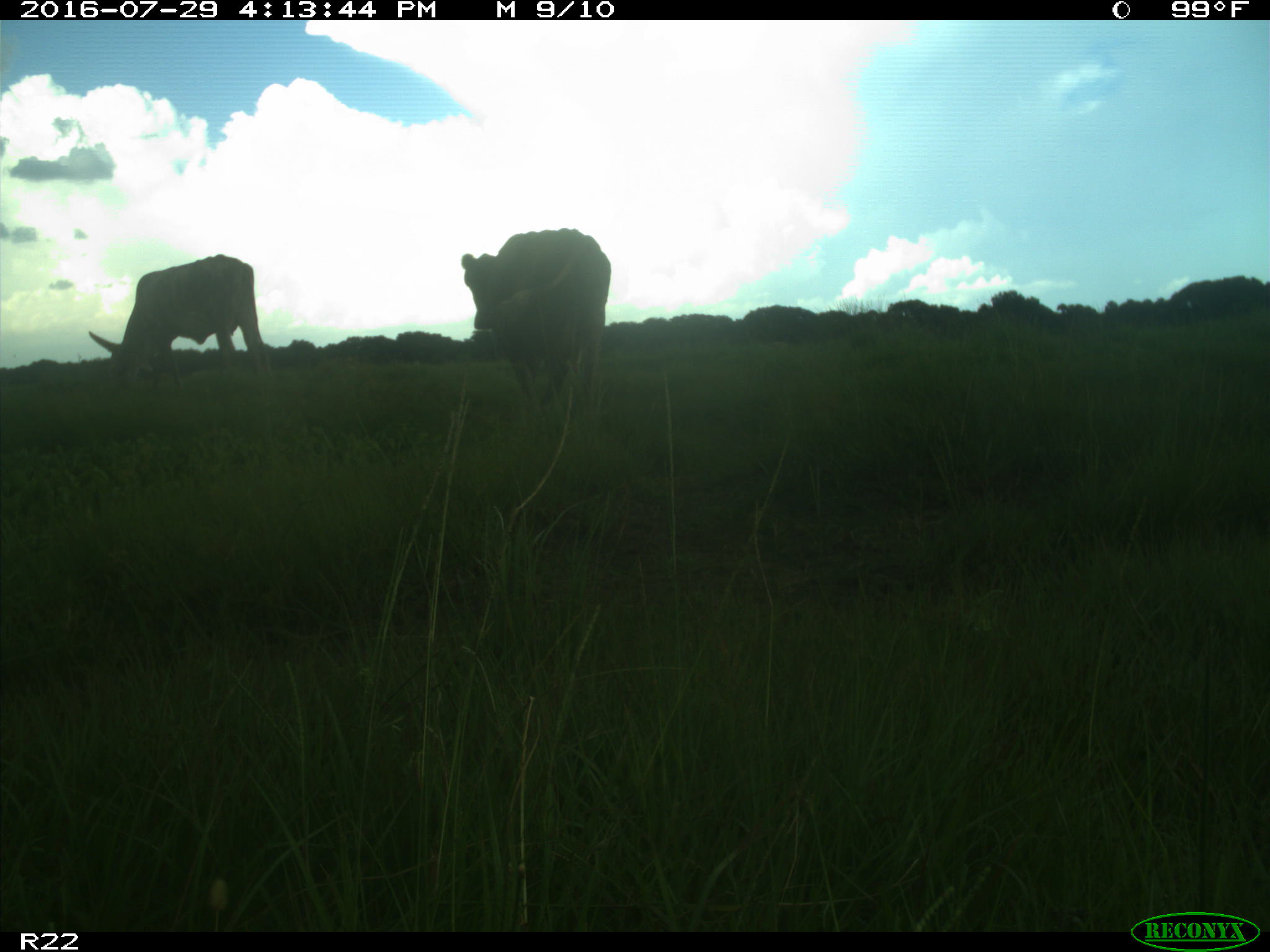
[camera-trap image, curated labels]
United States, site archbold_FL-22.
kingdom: Animalia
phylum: Chordata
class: Mammalia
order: Artiodactyla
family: Bovidae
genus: Bos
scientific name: Bos taurus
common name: domestic cow